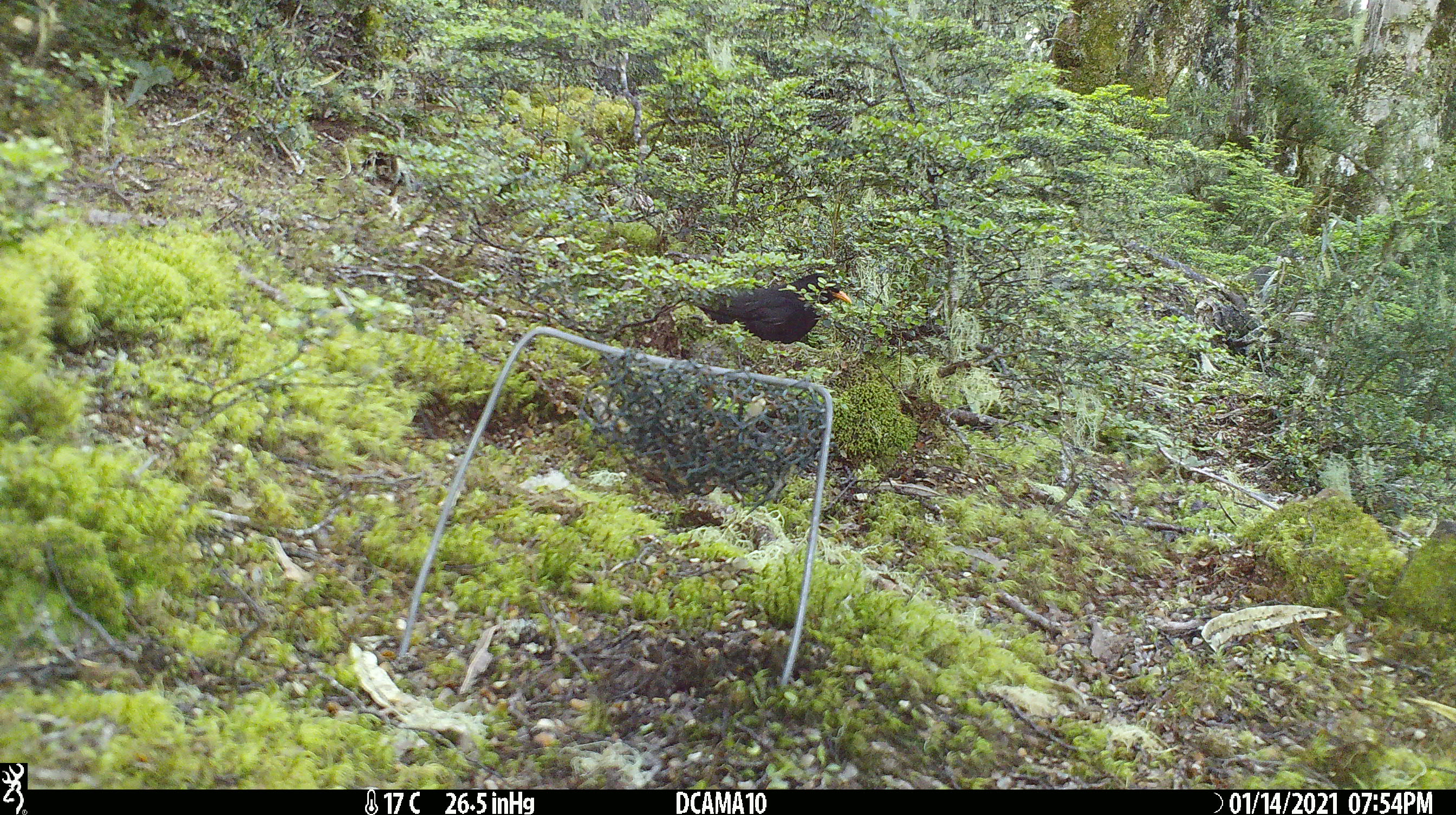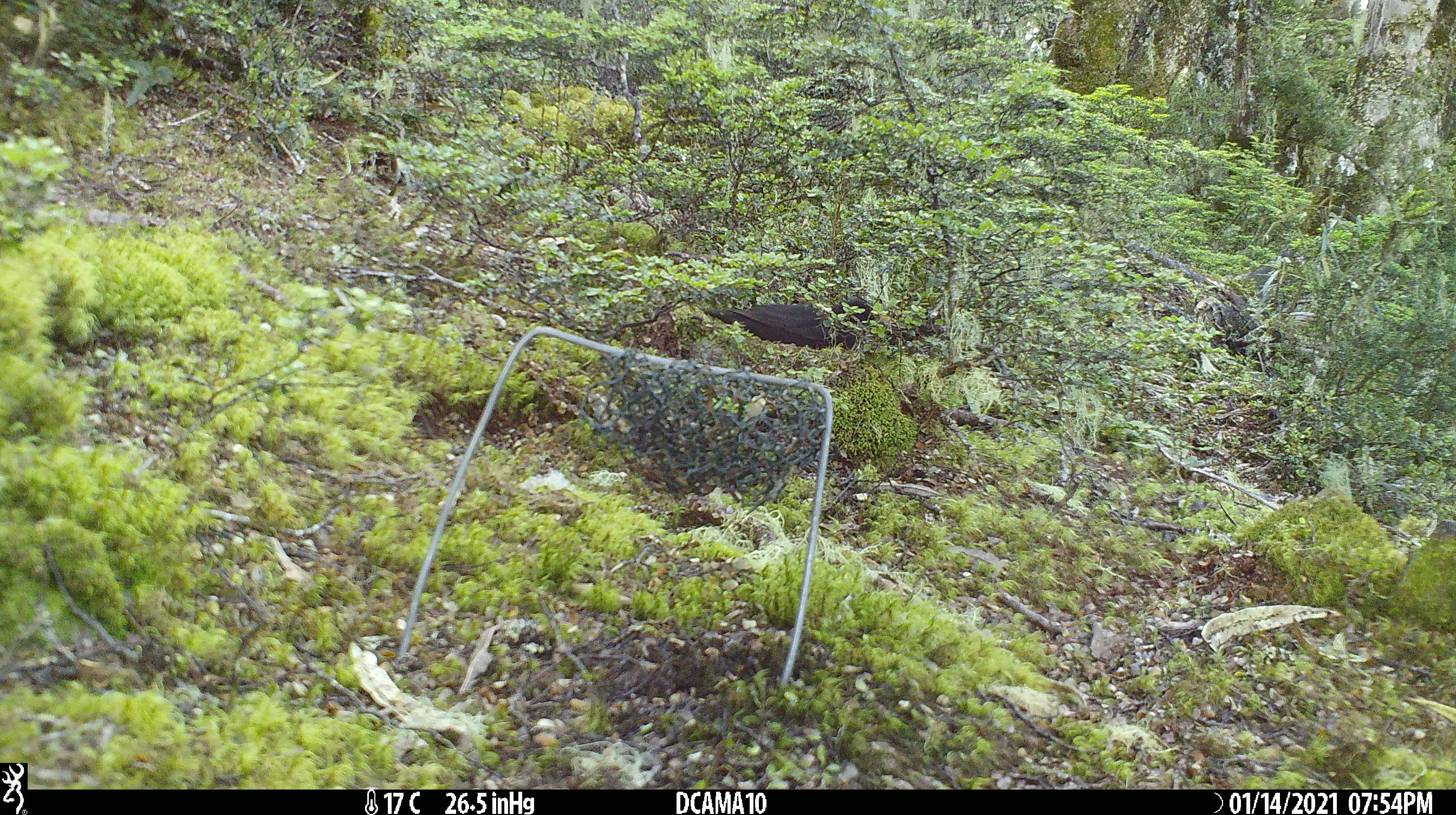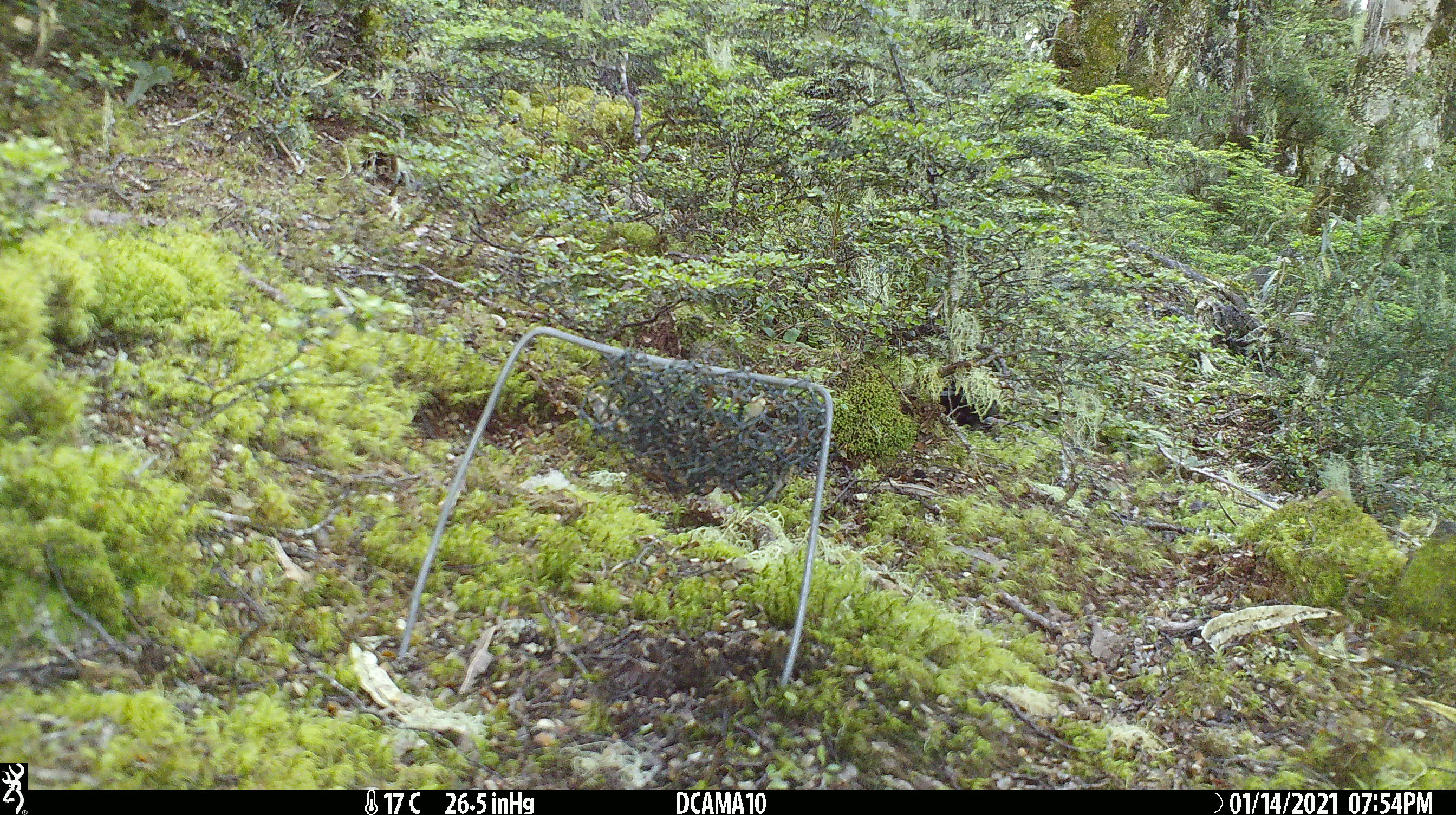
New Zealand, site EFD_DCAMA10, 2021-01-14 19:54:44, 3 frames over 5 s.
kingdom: Animalia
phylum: Chordata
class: Aves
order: Passeriformes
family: Turdidae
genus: Turdus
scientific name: Turdus merula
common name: eurasian blackbird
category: blackbird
Blackbird (eurasian blackbird) (Turdus merula).